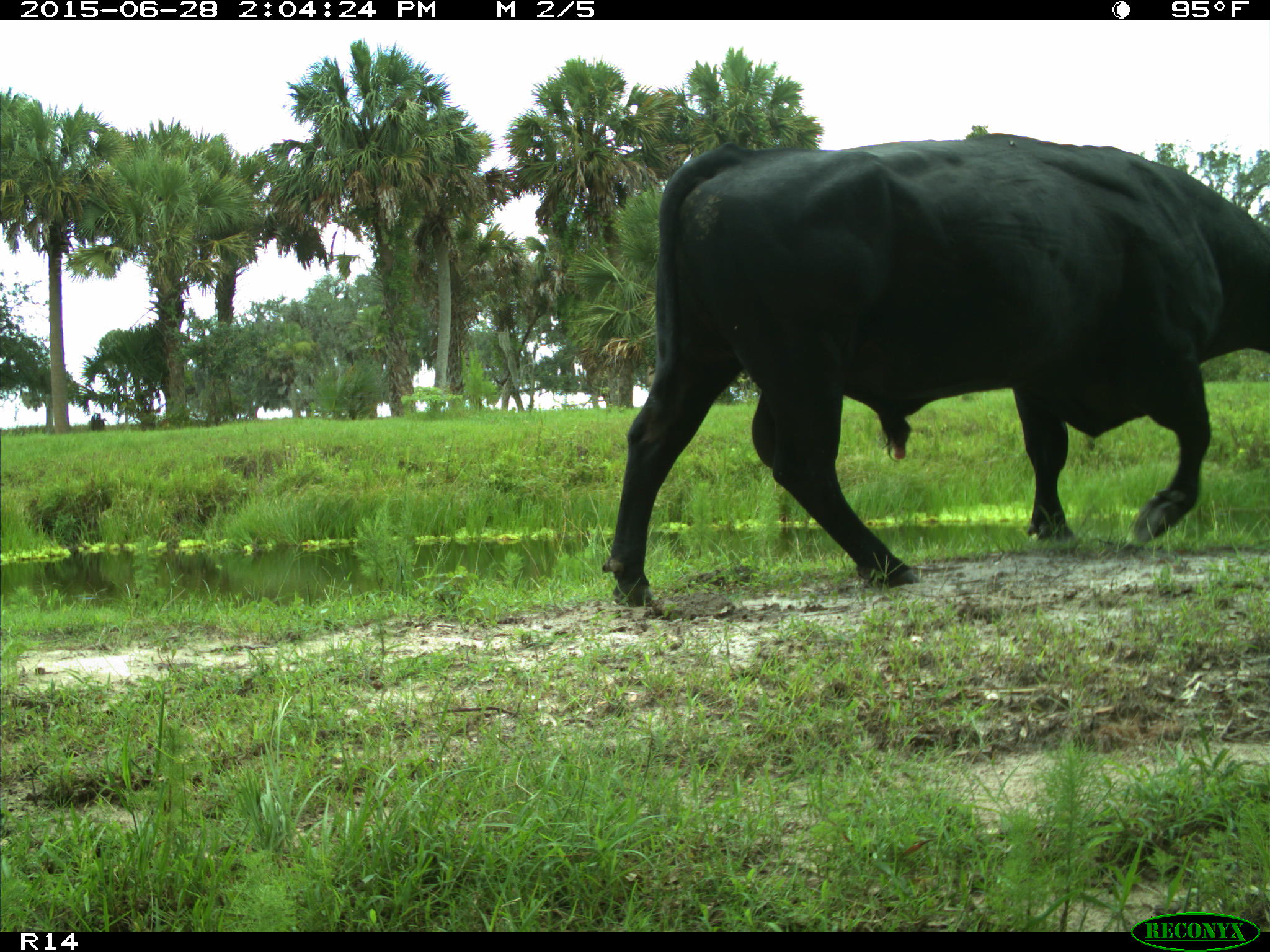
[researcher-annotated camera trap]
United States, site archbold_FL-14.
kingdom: Animalia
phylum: Chordata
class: Mammalia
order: Artiodactyla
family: Bovidae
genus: Bos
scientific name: Bos taurus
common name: domestic cow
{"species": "Bos taurus (domestic cow)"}